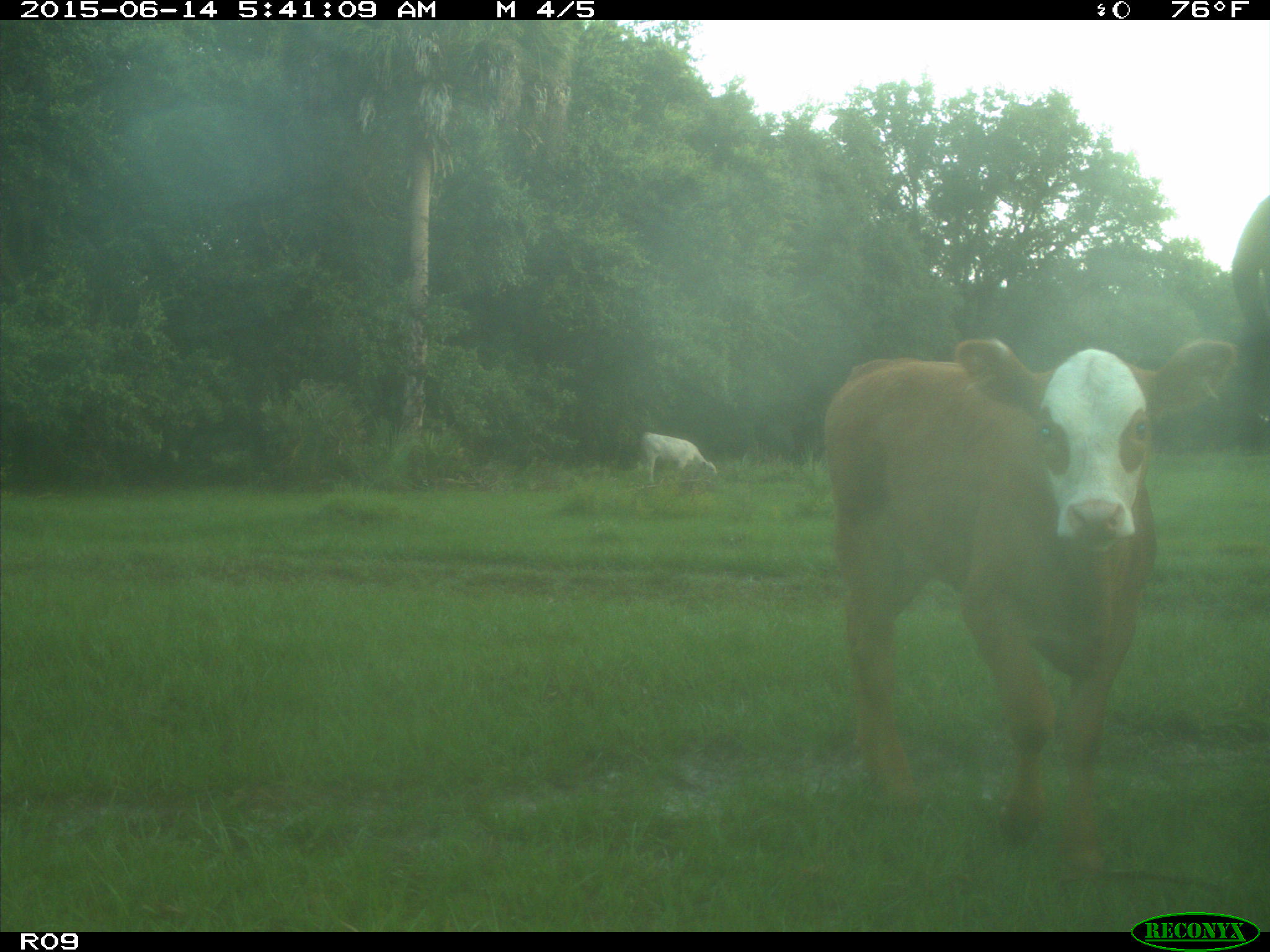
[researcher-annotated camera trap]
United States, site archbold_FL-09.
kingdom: Animalia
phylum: Chordata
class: Mammalia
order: Artiodactyla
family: Bovidae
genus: Bos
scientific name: Bos taurus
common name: domestic cow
Bos taurus (domestic cow).